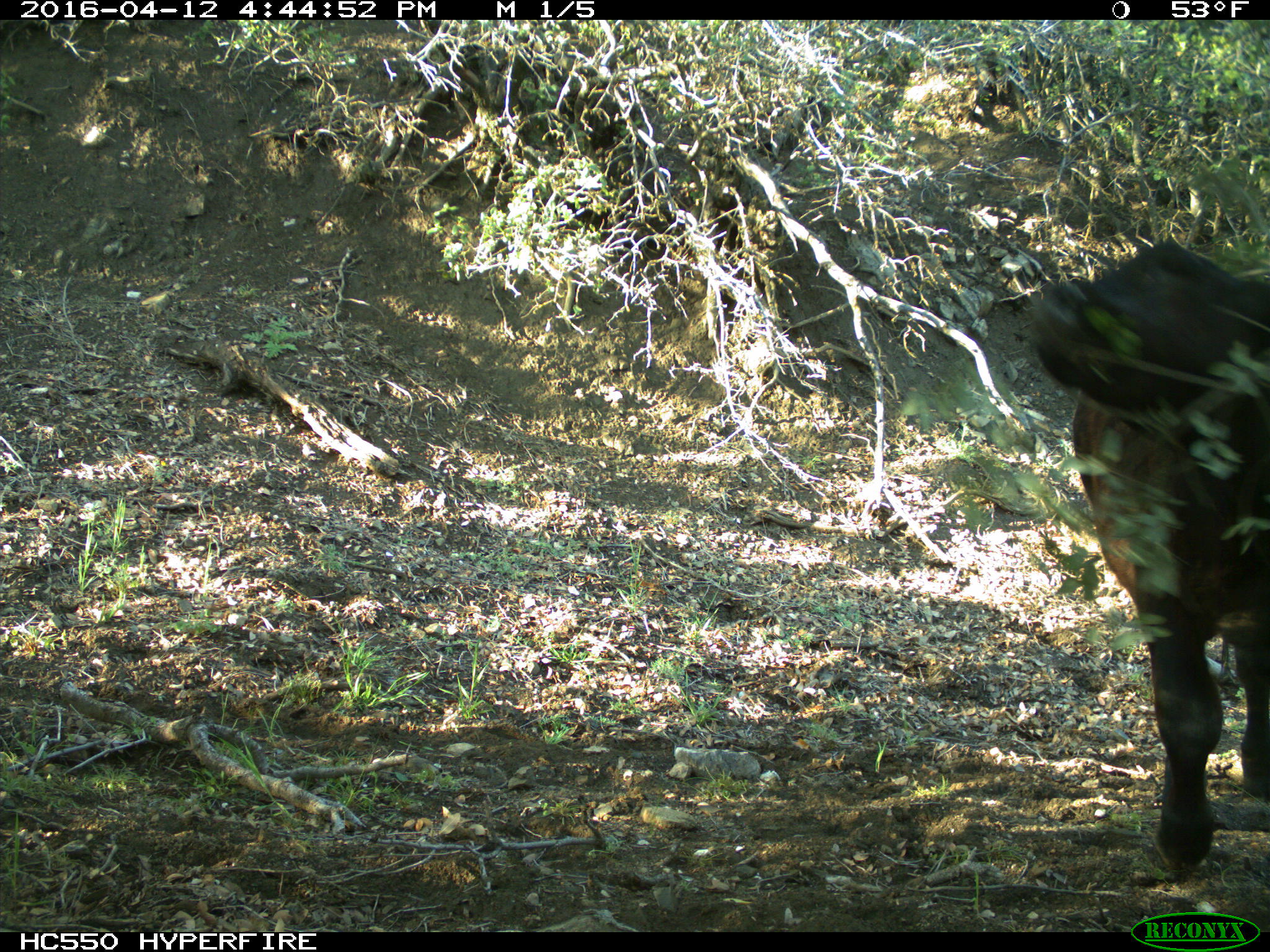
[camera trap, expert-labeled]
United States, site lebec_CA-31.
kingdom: Animalia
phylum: Chordata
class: Mammalia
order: Artiodactyla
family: Bovidae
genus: Bos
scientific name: Bos taurus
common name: domestic cow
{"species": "Bos taurus (domestic cow)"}